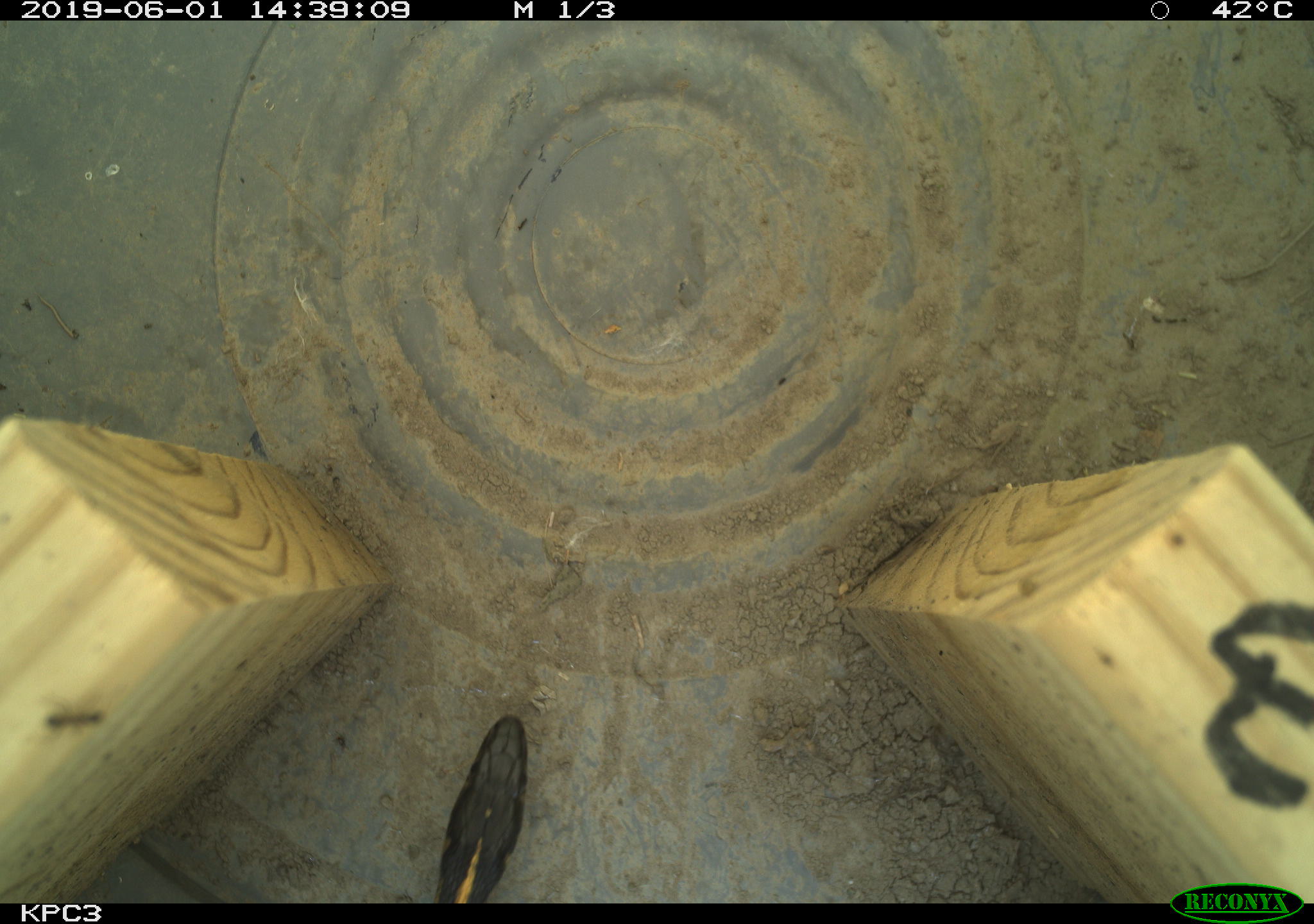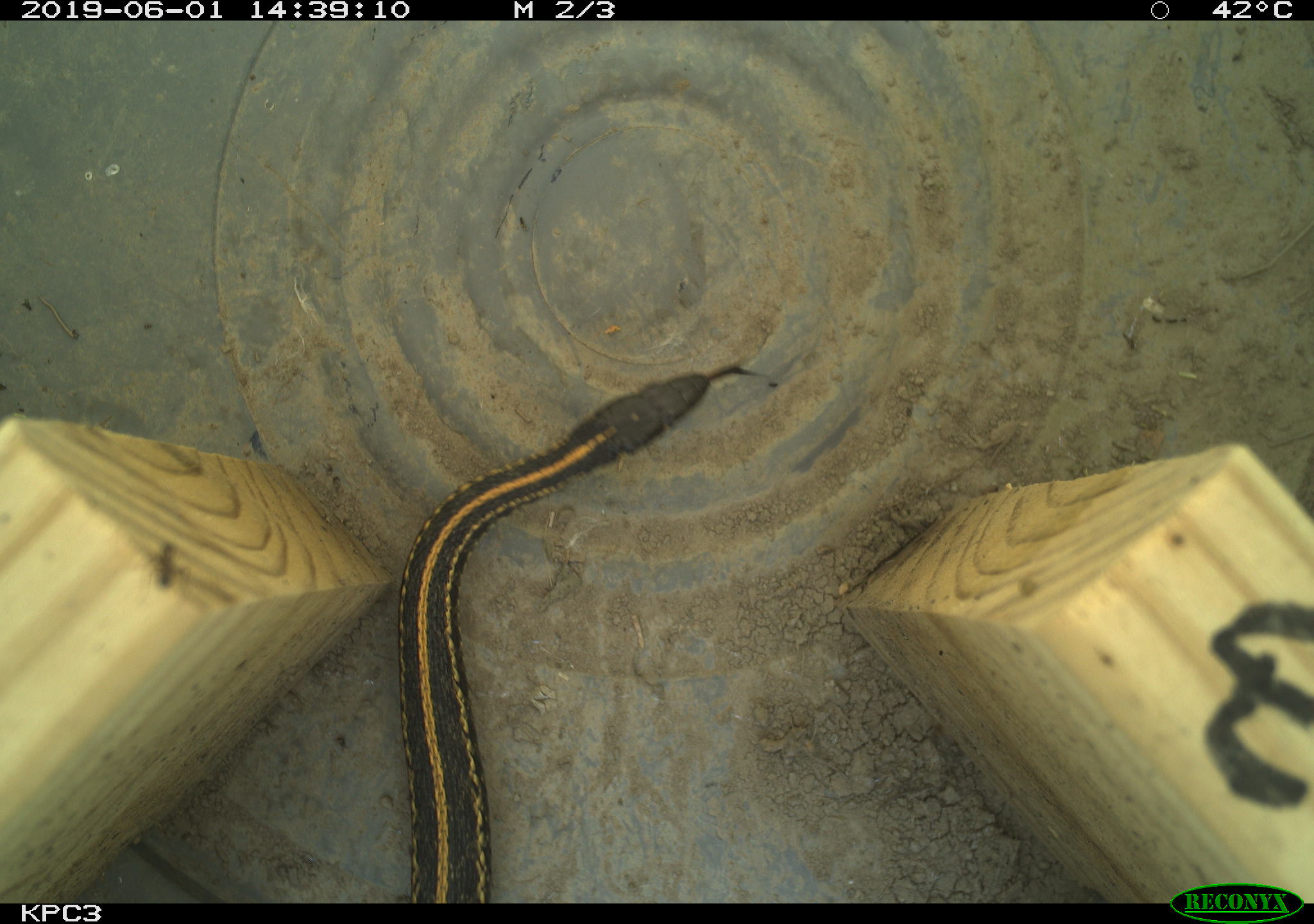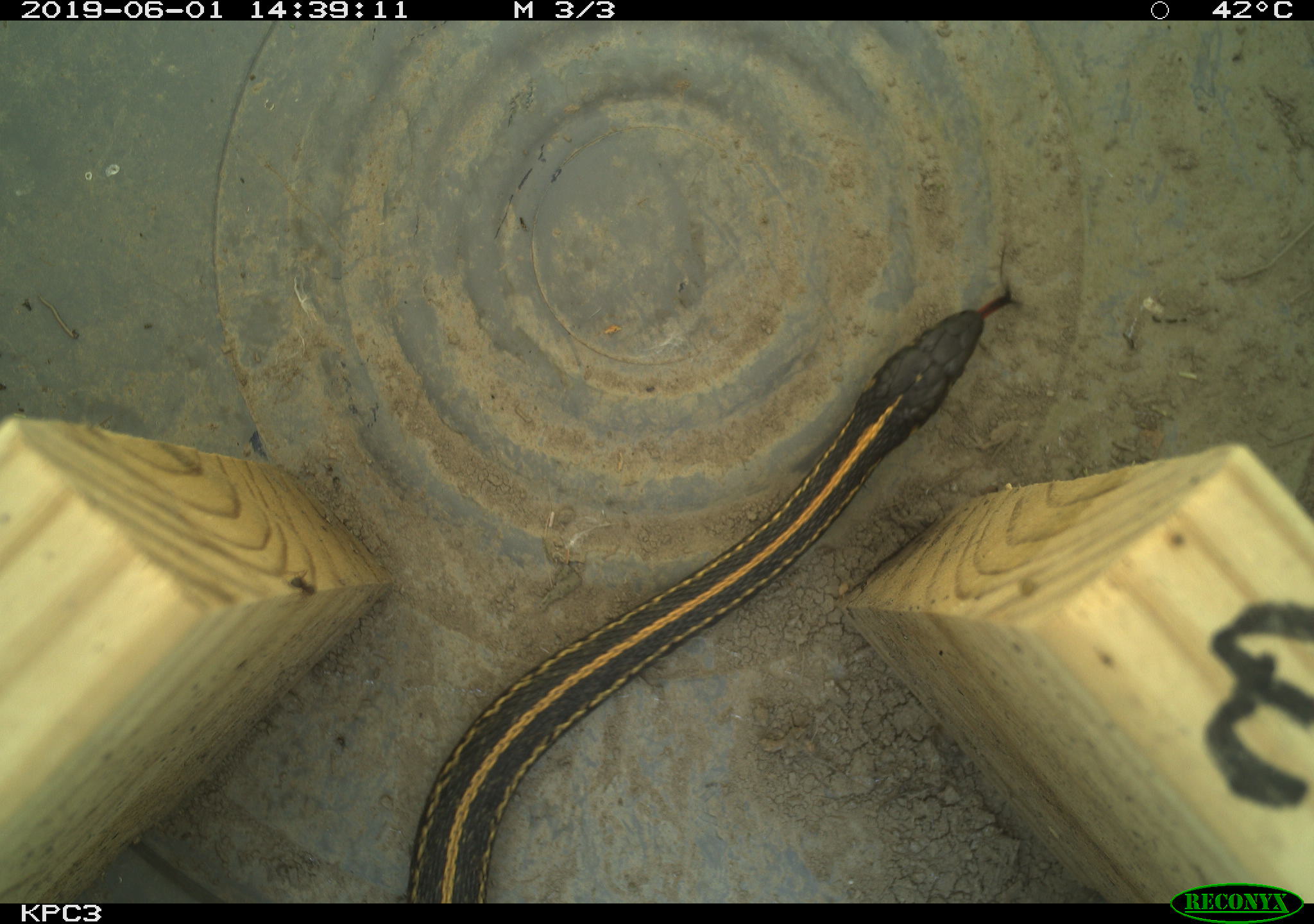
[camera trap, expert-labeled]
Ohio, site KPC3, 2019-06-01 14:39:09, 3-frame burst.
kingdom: Animalia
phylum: Chordata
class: Reptilia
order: Squamata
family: Colubridae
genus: Thamnophis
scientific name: Thamnophis radix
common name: plains gartersnake